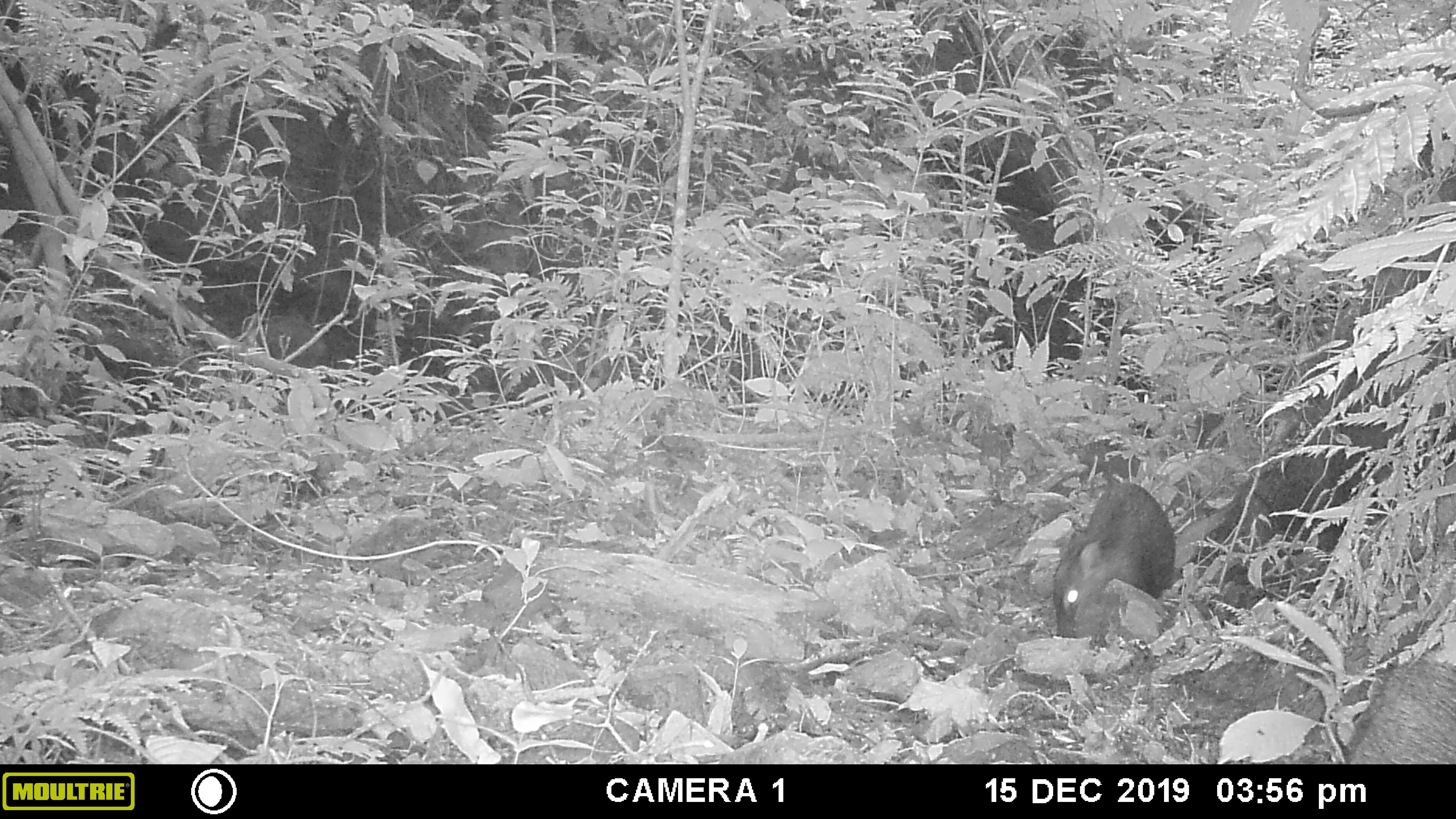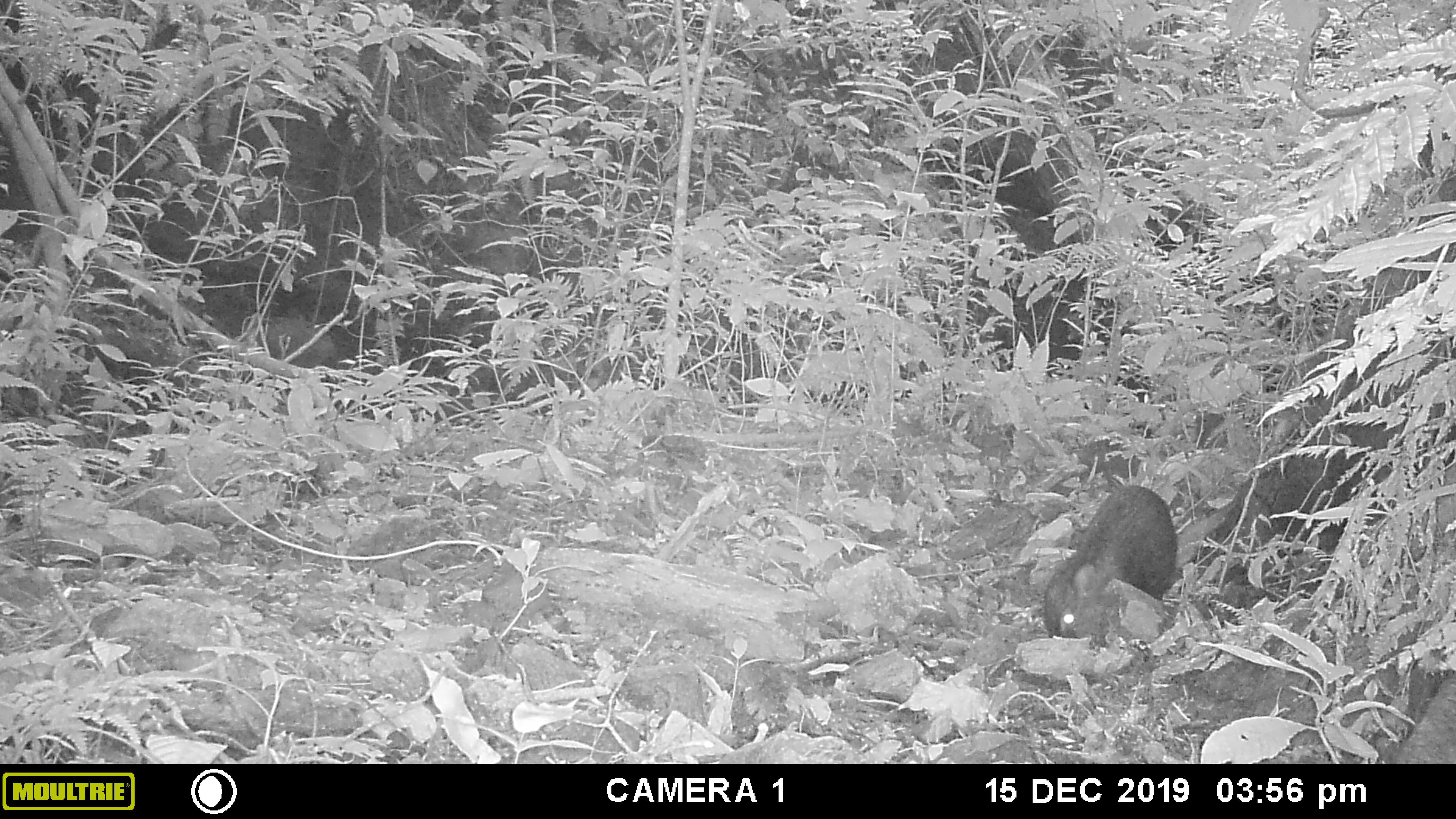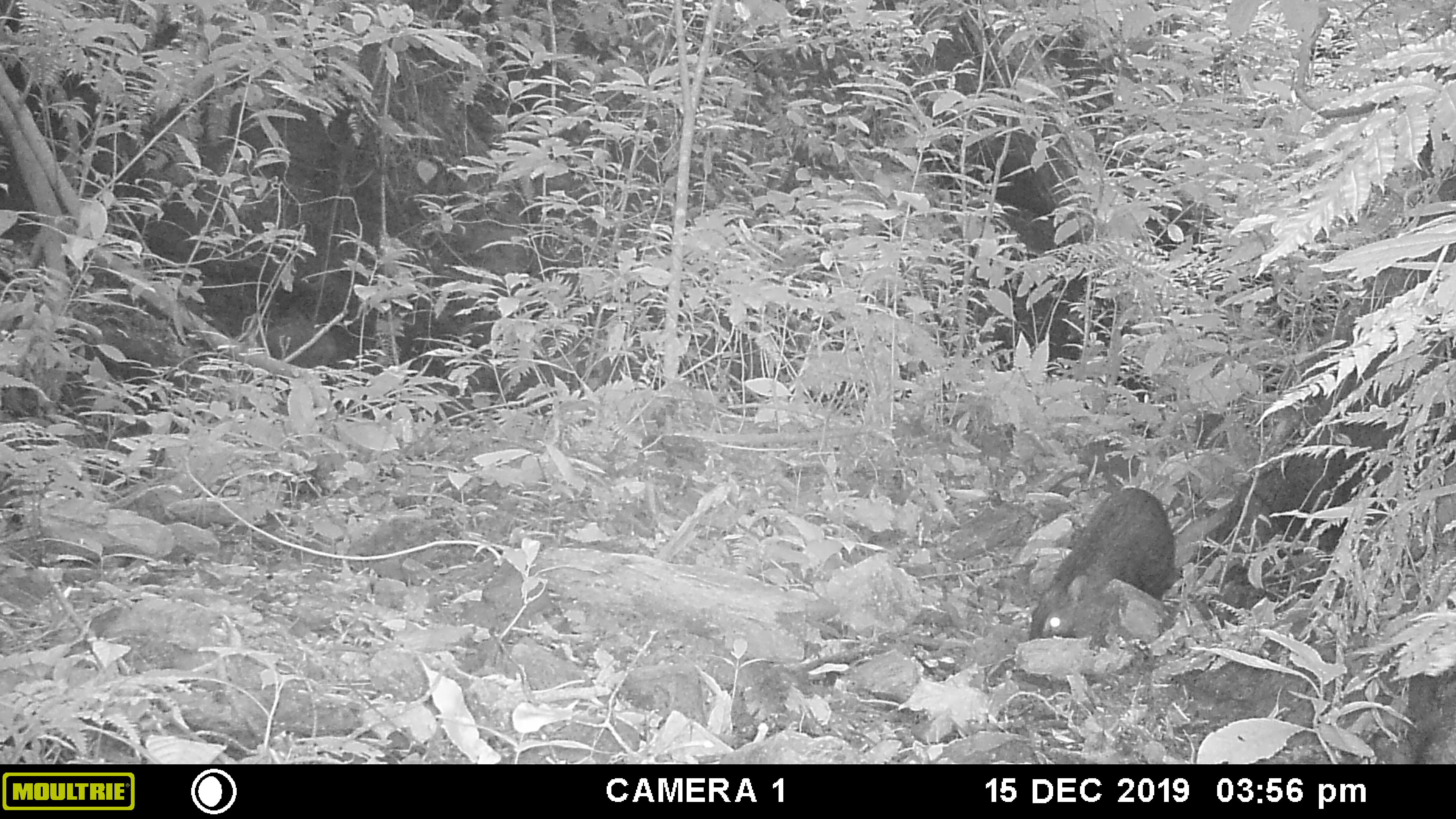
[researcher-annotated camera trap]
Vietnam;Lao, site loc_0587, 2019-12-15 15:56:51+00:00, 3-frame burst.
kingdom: Animalia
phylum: Chordata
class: Mammalia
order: Artiodactyla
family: Suidae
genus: Sus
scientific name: Sus scrofa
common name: eurasian wild pig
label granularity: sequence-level